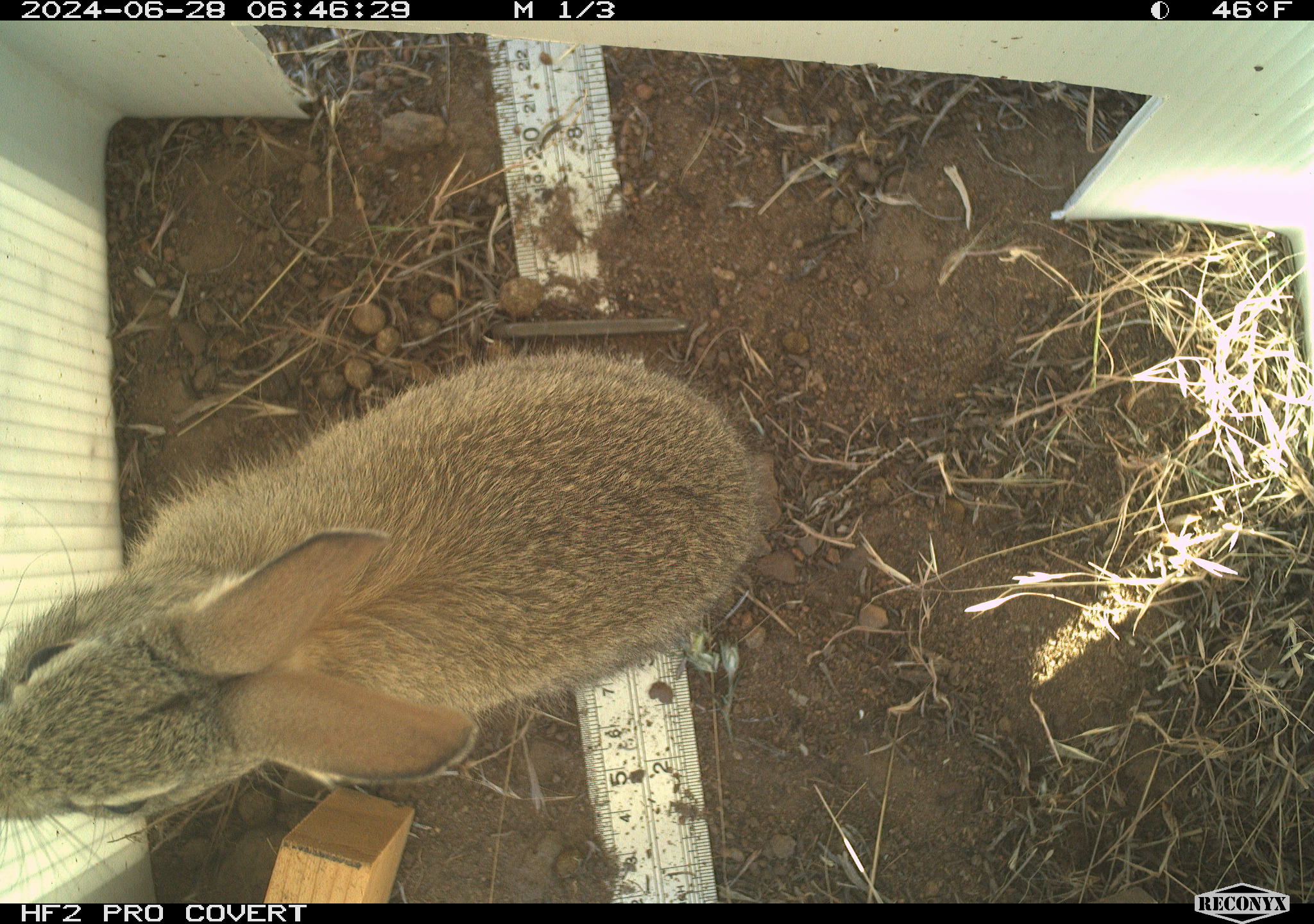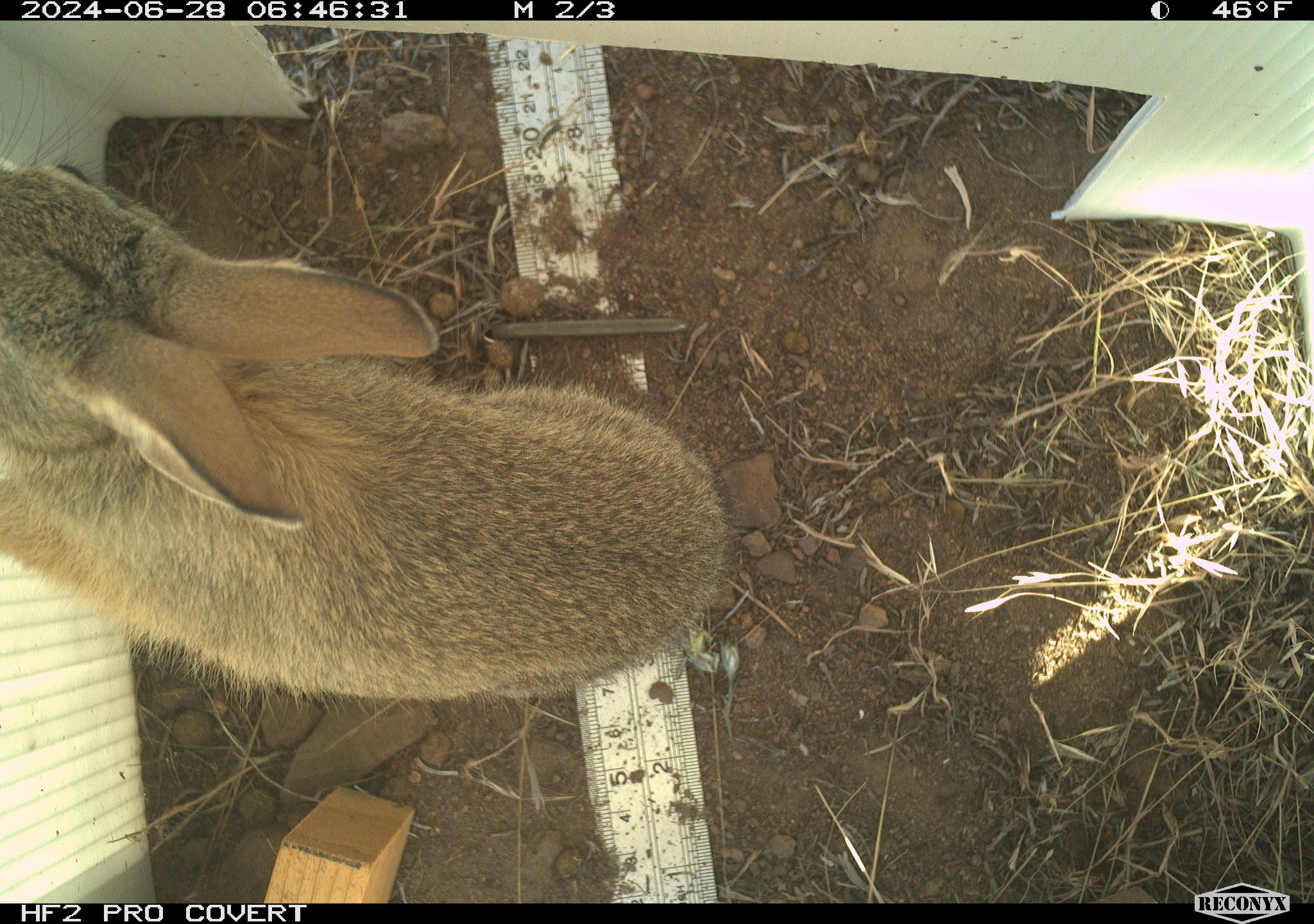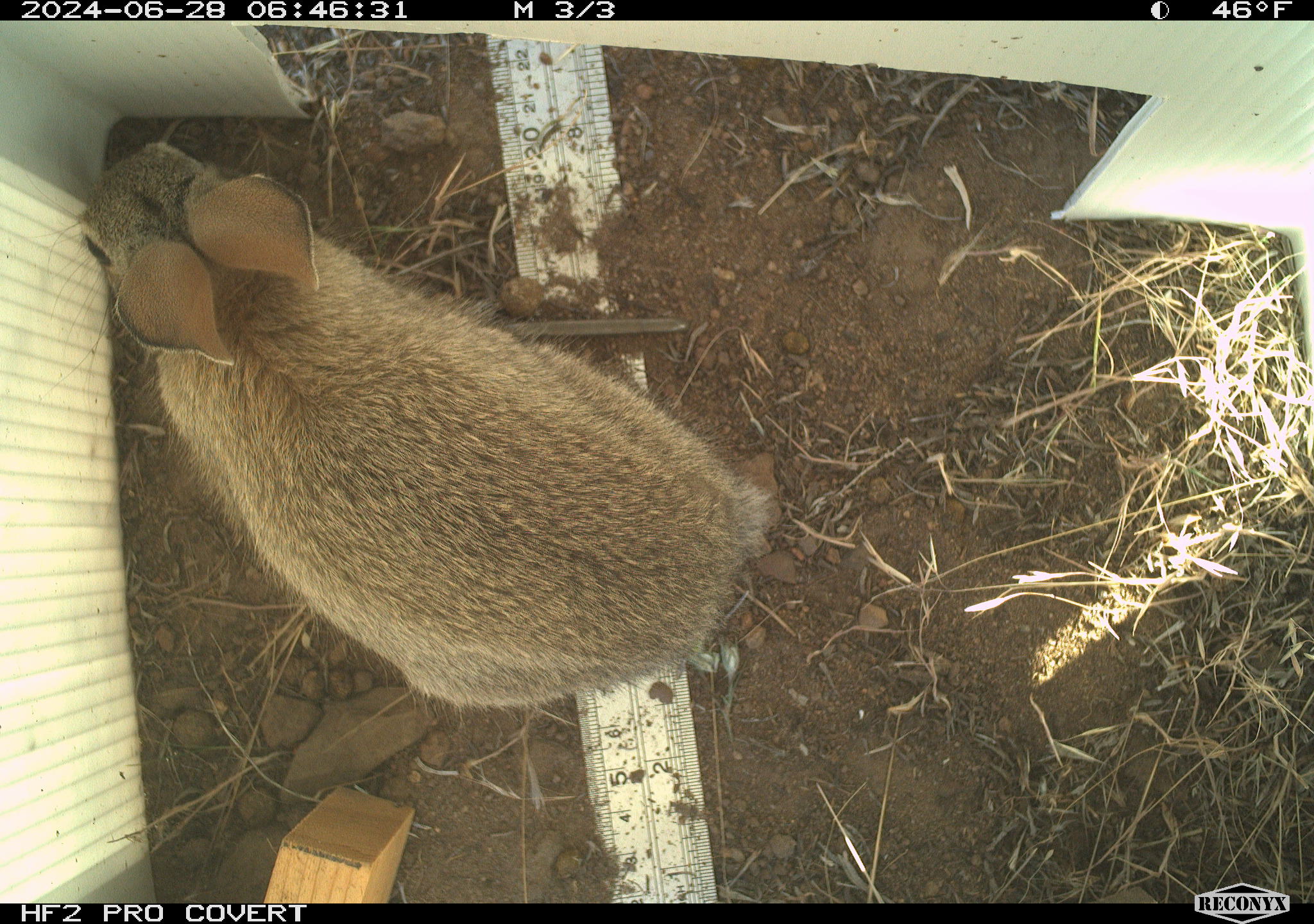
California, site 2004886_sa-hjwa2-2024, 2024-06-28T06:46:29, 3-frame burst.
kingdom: Animalia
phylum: Chordata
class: Mammalia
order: Lagomorpha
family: Leporidae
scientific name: Leporidae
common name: rabbit or hare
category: rabbit and hare family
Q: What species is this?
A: Rabbit and hare family (rabbit or hare) (Leporidae).